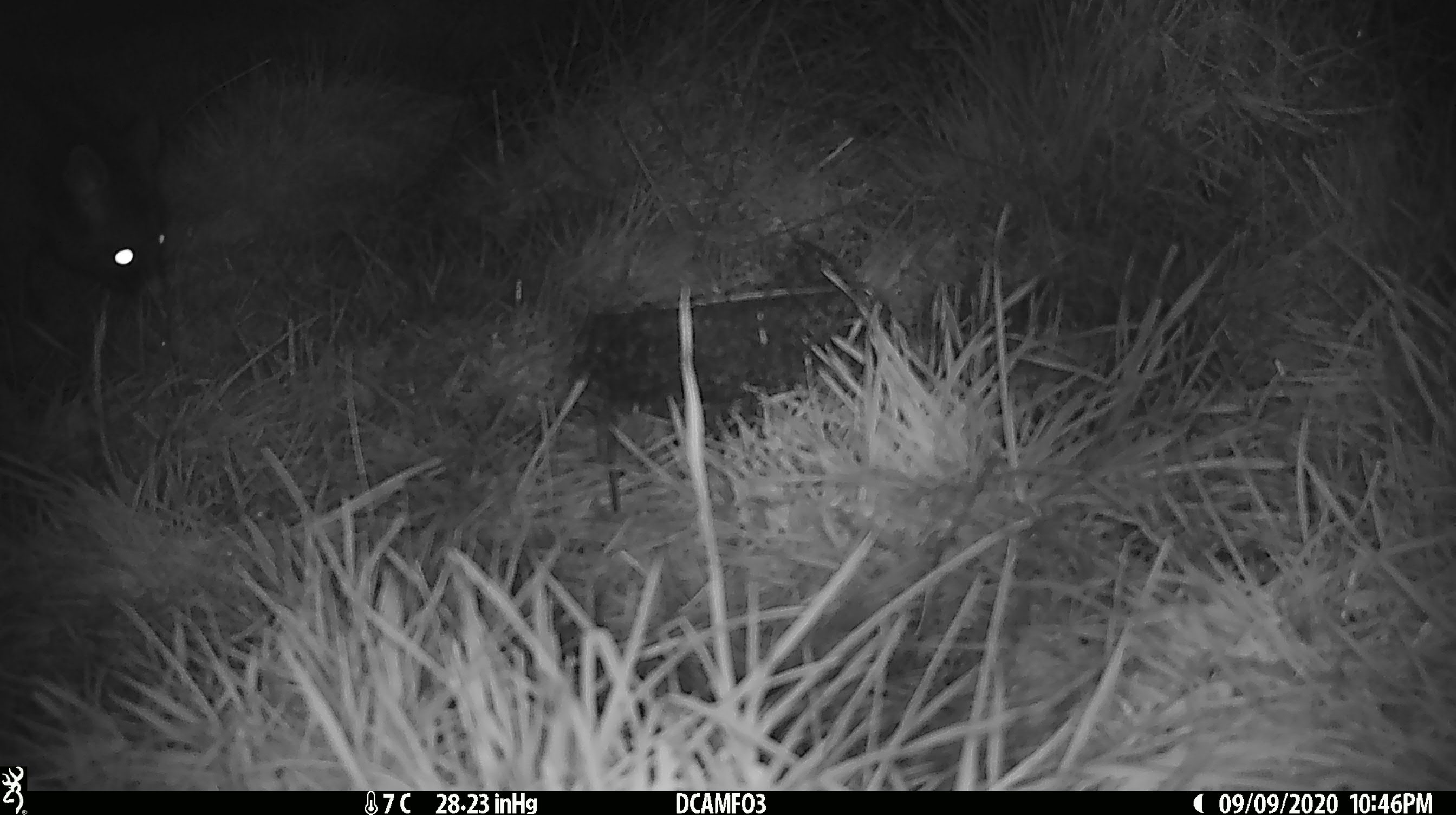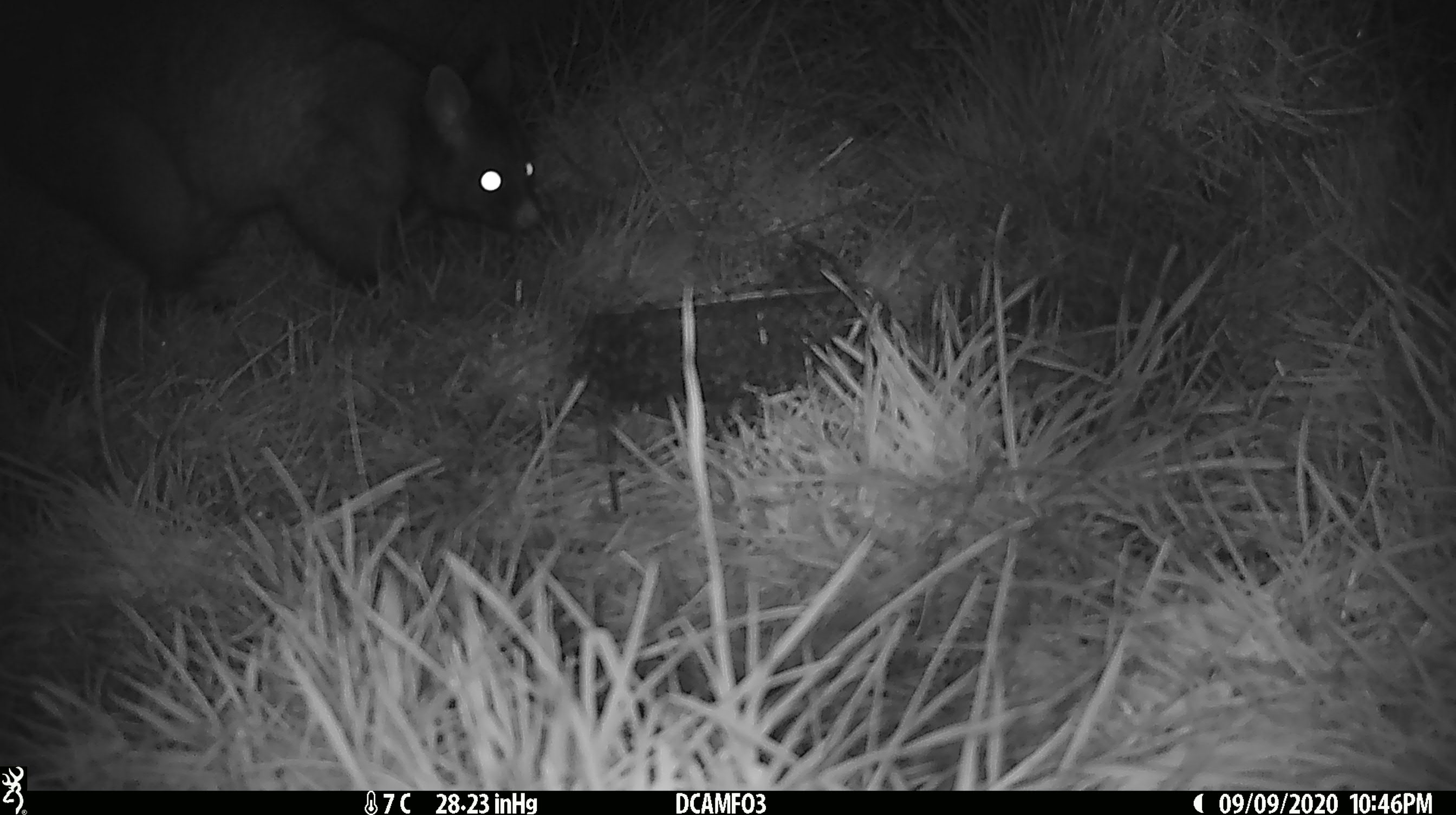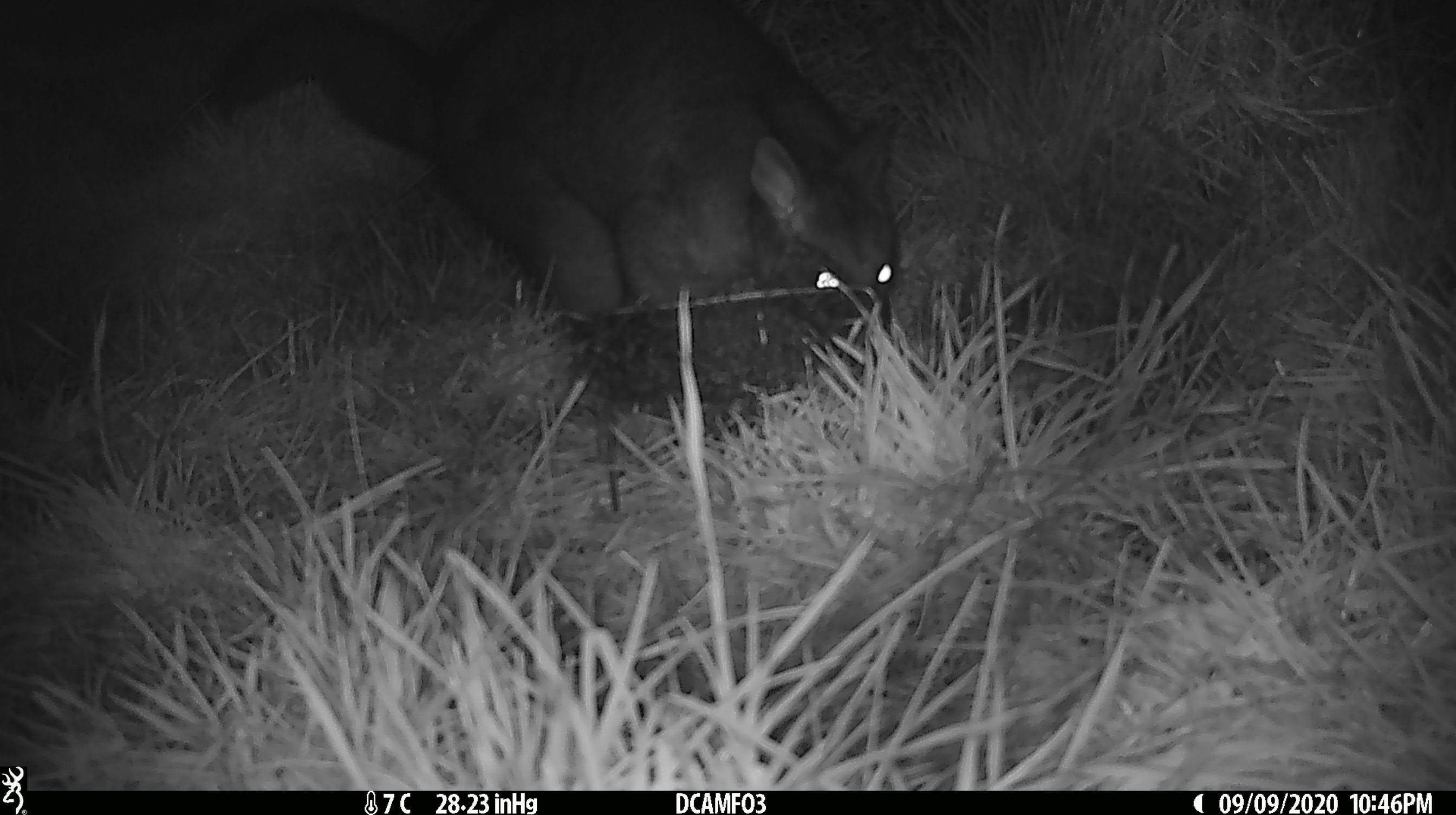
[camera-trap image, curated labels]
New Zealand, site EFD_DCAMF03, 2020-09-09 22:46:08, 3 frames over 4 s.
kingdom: Animalia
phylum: Chordata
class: Mammalia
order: Diprotodontia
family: Phalangeridae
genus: Trichosurus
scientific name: Trichosurus vulpecula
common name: common brushtail possum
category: possum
Possum (common brushtail possum) (Trichosurus vulpecula).